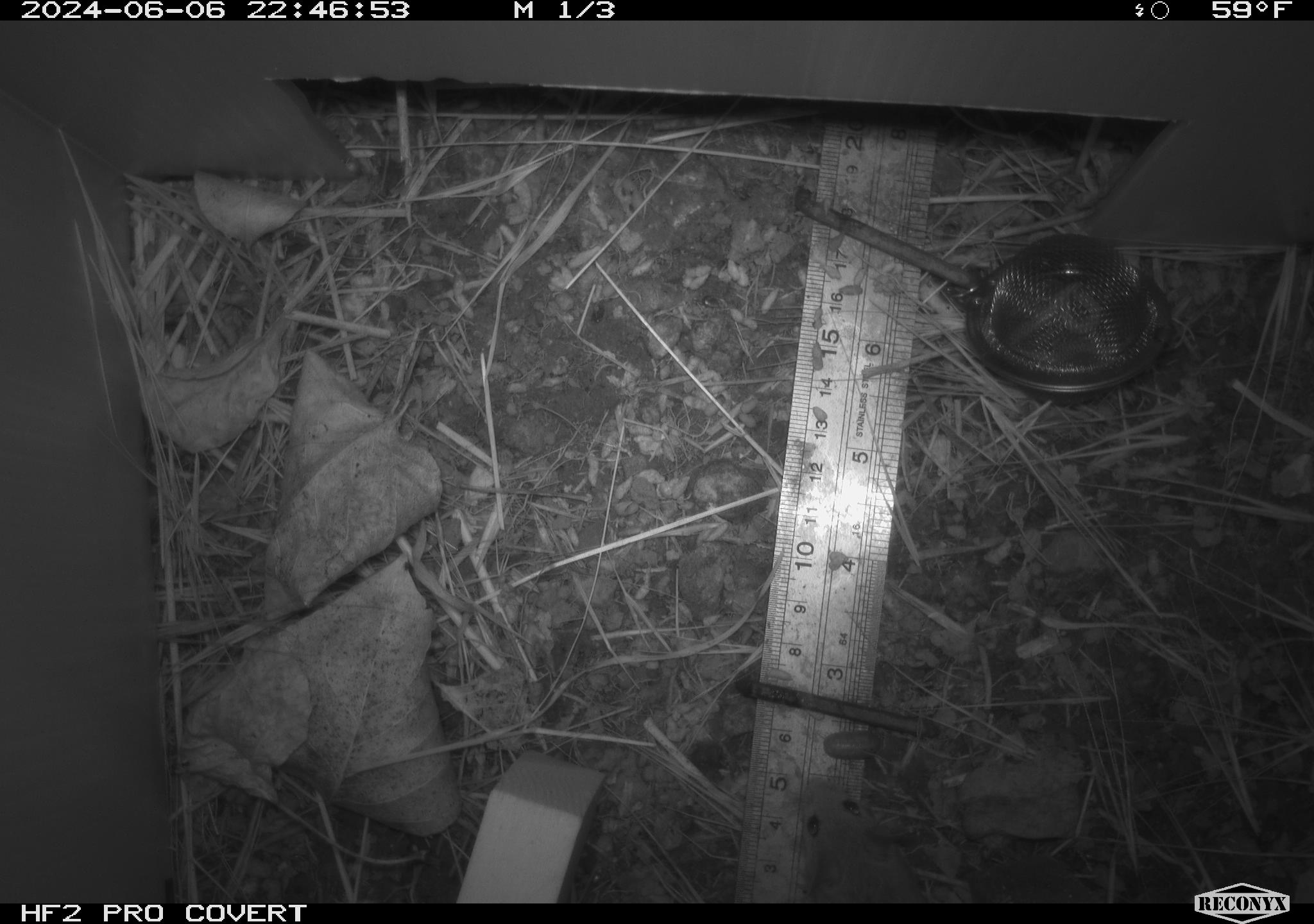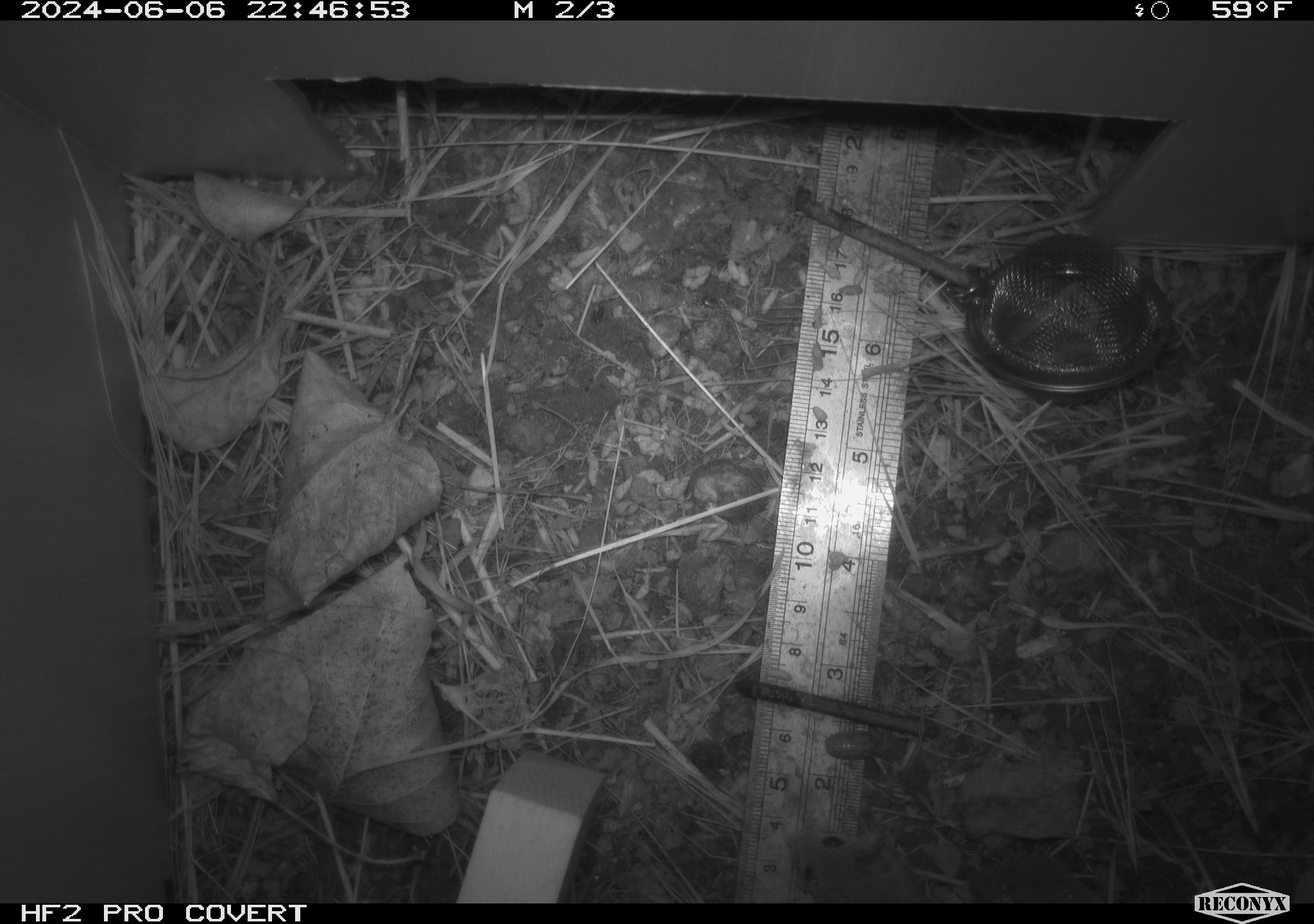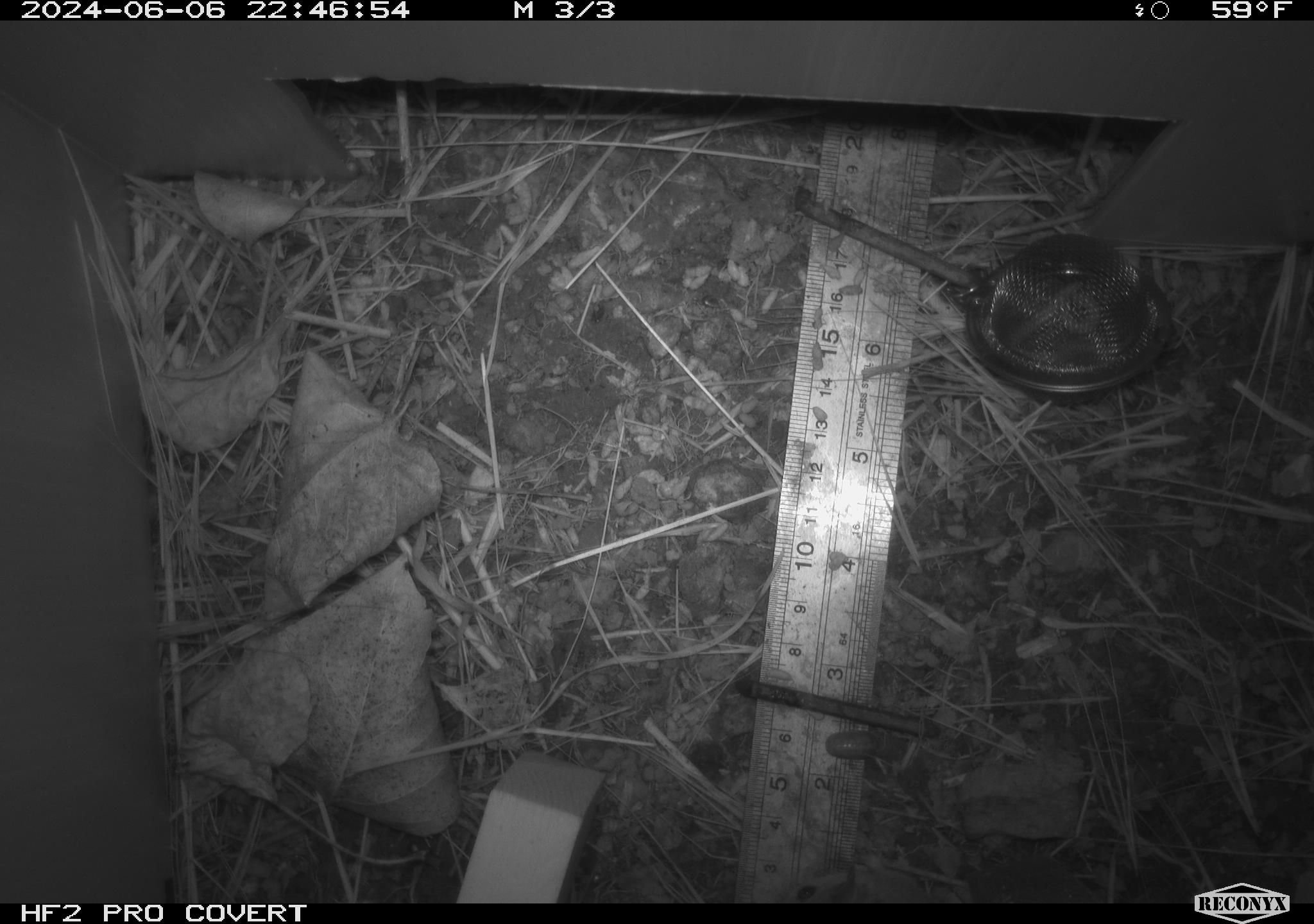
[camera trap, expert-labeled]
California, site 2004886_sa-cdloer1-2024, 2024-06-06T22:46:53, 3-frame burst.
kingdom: Animalia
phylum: Chordata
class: Mammalia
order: Rodentia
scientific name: Rodentia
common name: mouse species